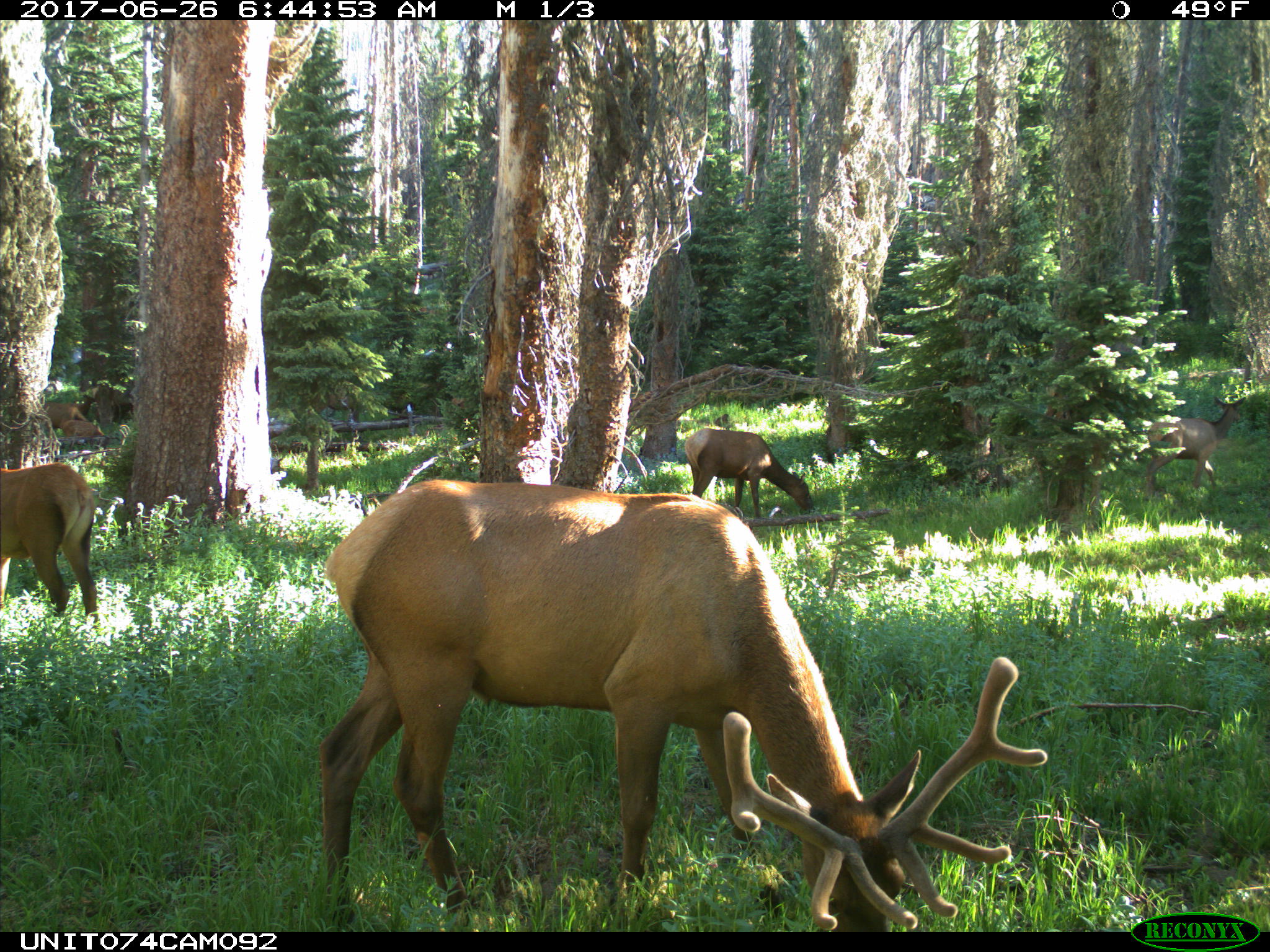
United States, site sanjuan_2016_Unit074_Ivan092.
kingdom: Animalia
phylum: Chordata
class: Mammalia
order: Artiodactyla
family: Cervidae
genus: Cervus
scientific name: Cervus elaphus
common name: red deer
Cervus elaphus (red deer).